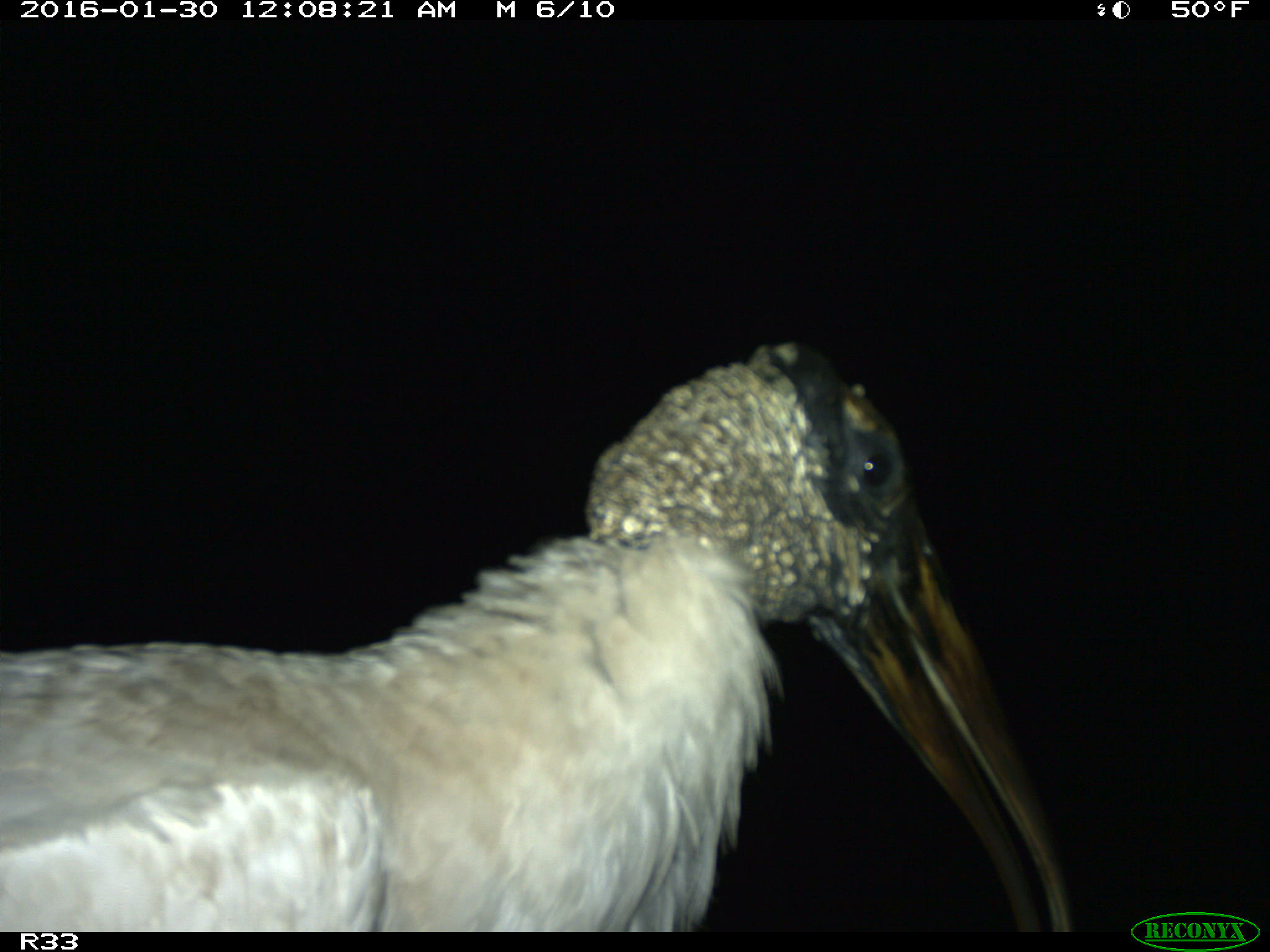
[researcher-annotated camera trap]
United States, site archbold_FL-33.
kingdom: Animalia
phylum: Chordata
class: Aves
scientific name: Aves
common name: birds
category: unidentified bird